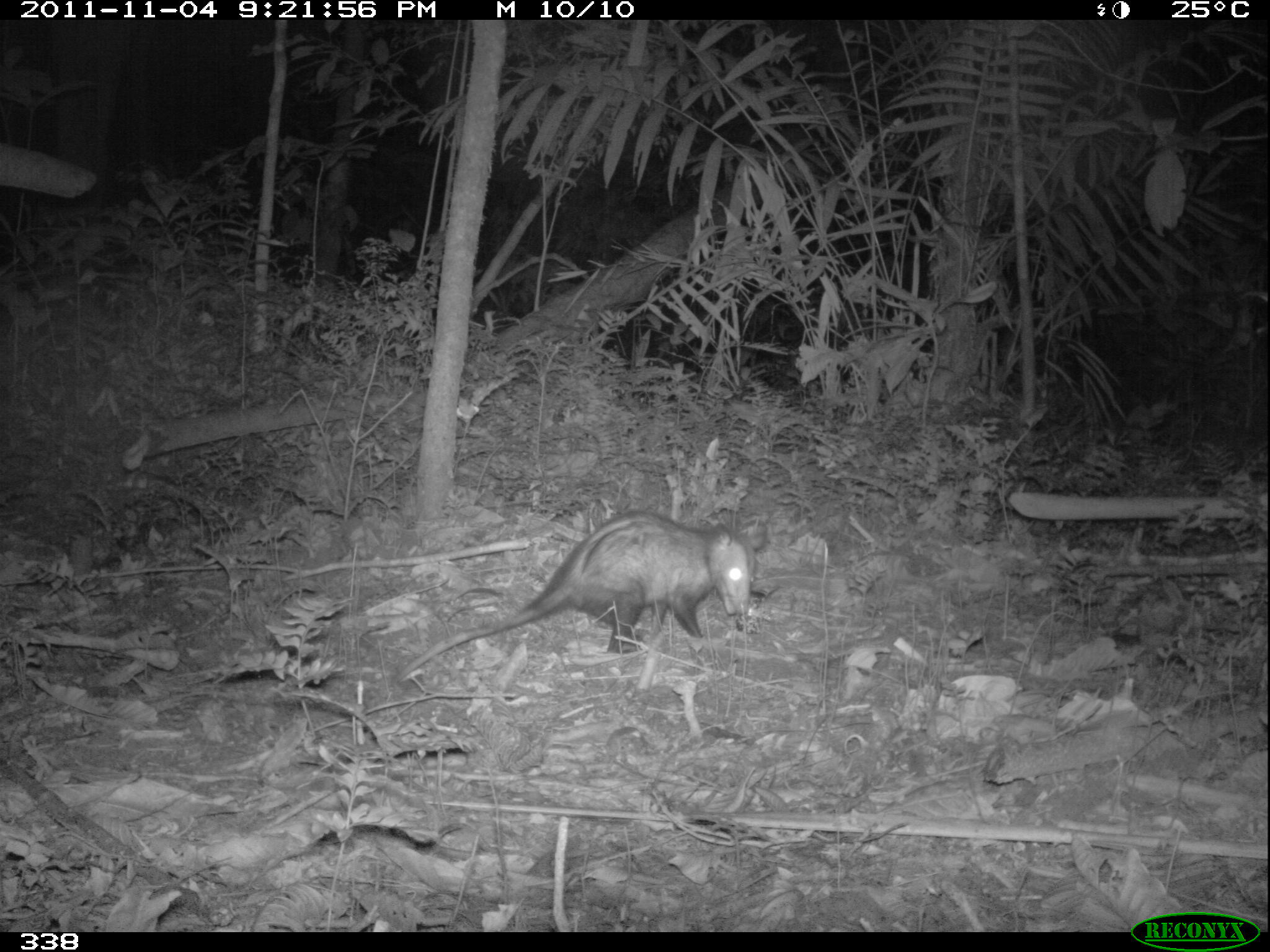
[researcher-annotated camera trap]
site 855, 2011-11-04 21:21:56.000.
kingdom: Animalia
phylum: Chordata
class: Mammalia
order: Didelphimorphia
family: Didelphidae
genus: Didelphis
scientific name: Didelphis marsupialis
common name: southern opossum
Didelphis marsupialis (southern opossum).